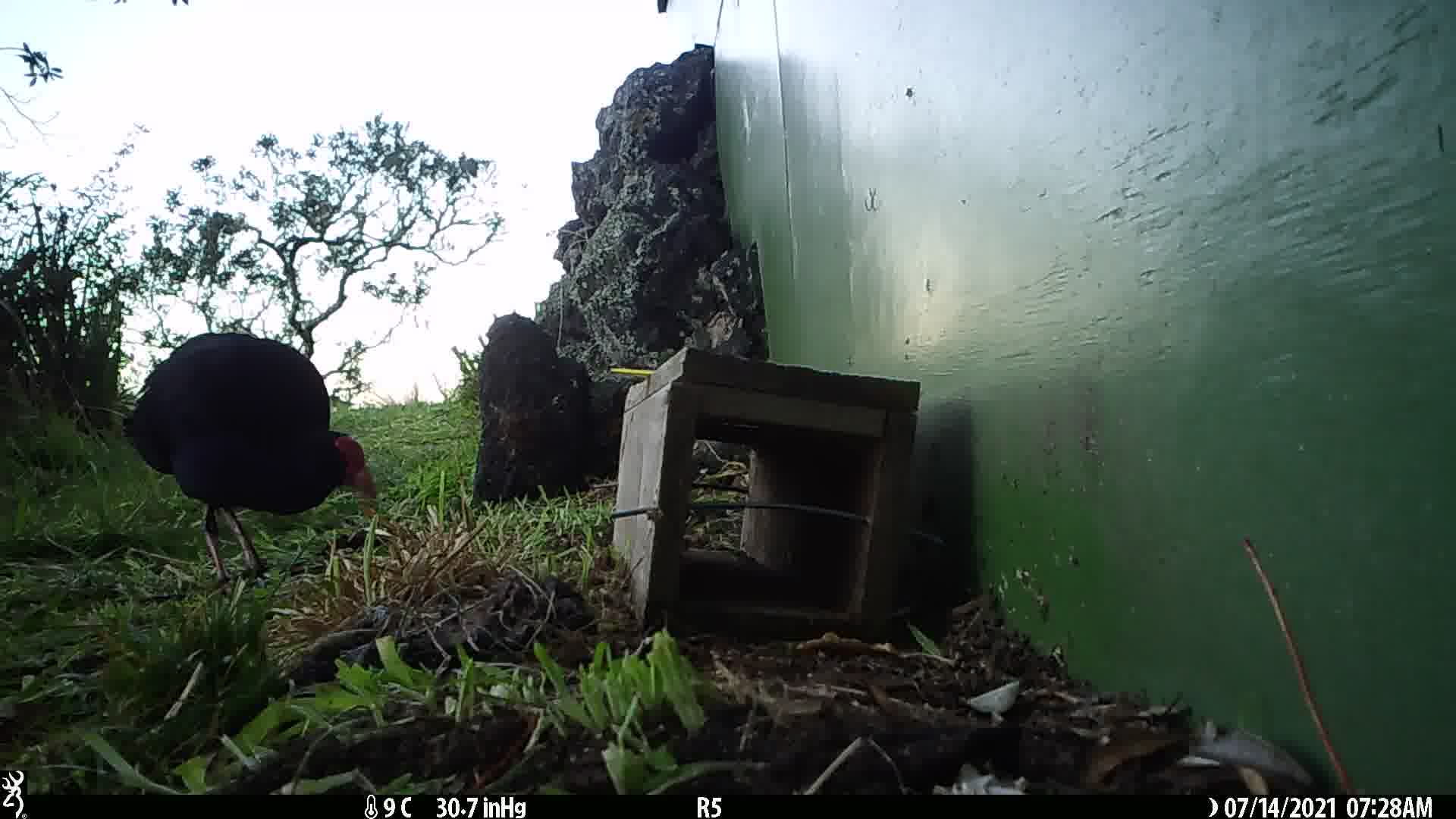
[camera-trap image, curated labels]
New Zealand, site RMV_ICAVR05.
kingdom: Animalia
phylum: Chordata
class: Aves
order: Gruiformes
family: Rallidae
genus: Porphyrio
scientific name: Porphyrio melanotus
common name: australasian swamphen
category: pukeko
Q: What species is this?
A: Pukeko (australasian swamphen) (Porphyrio melanotus).